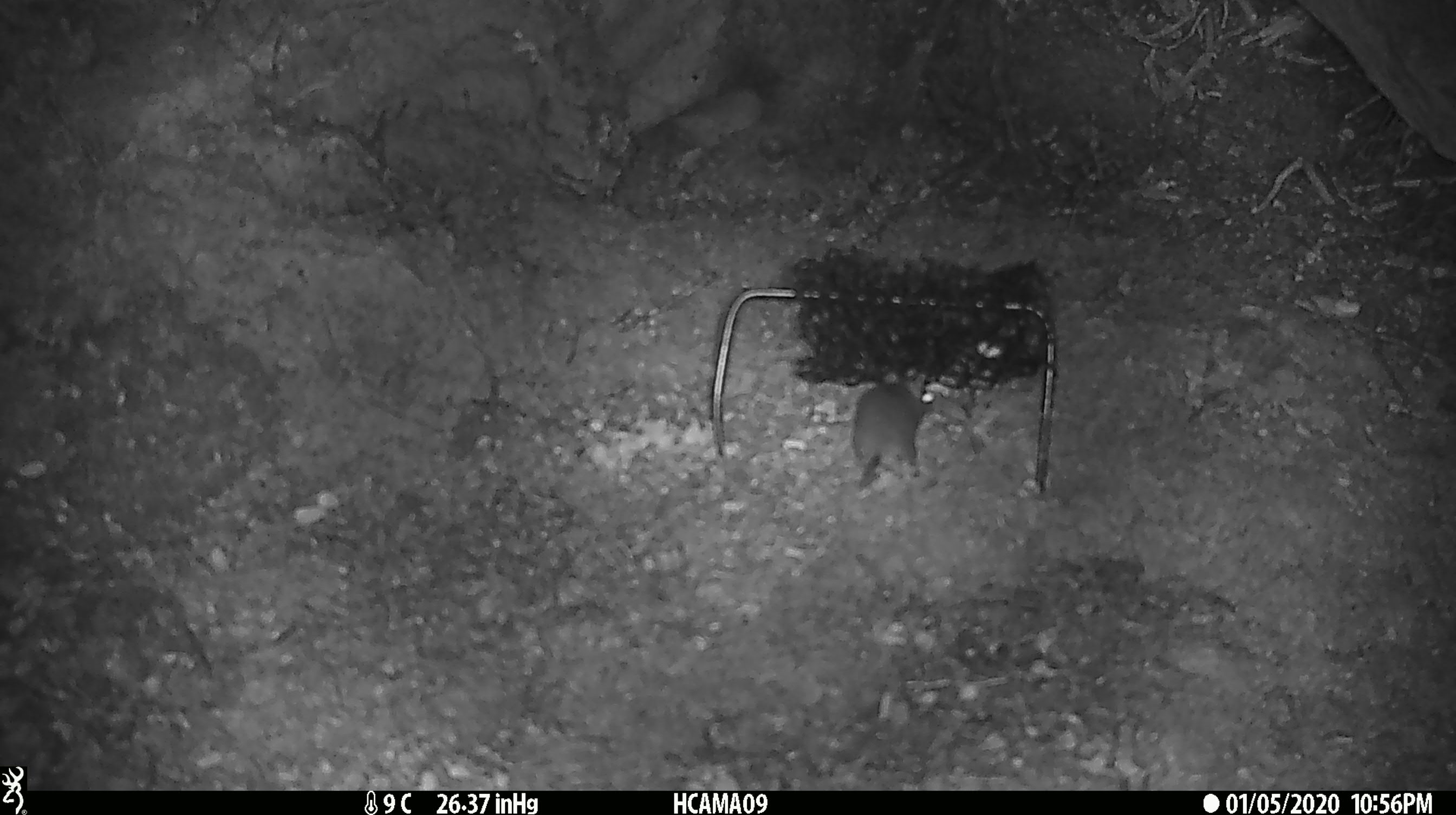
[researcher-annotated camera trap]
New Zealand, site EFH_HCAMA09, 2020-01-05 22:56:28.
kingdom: Animalia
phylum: Chordata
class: Mammalia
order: Rodentia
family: Muridae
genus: Mus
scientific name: Mus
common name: mouse